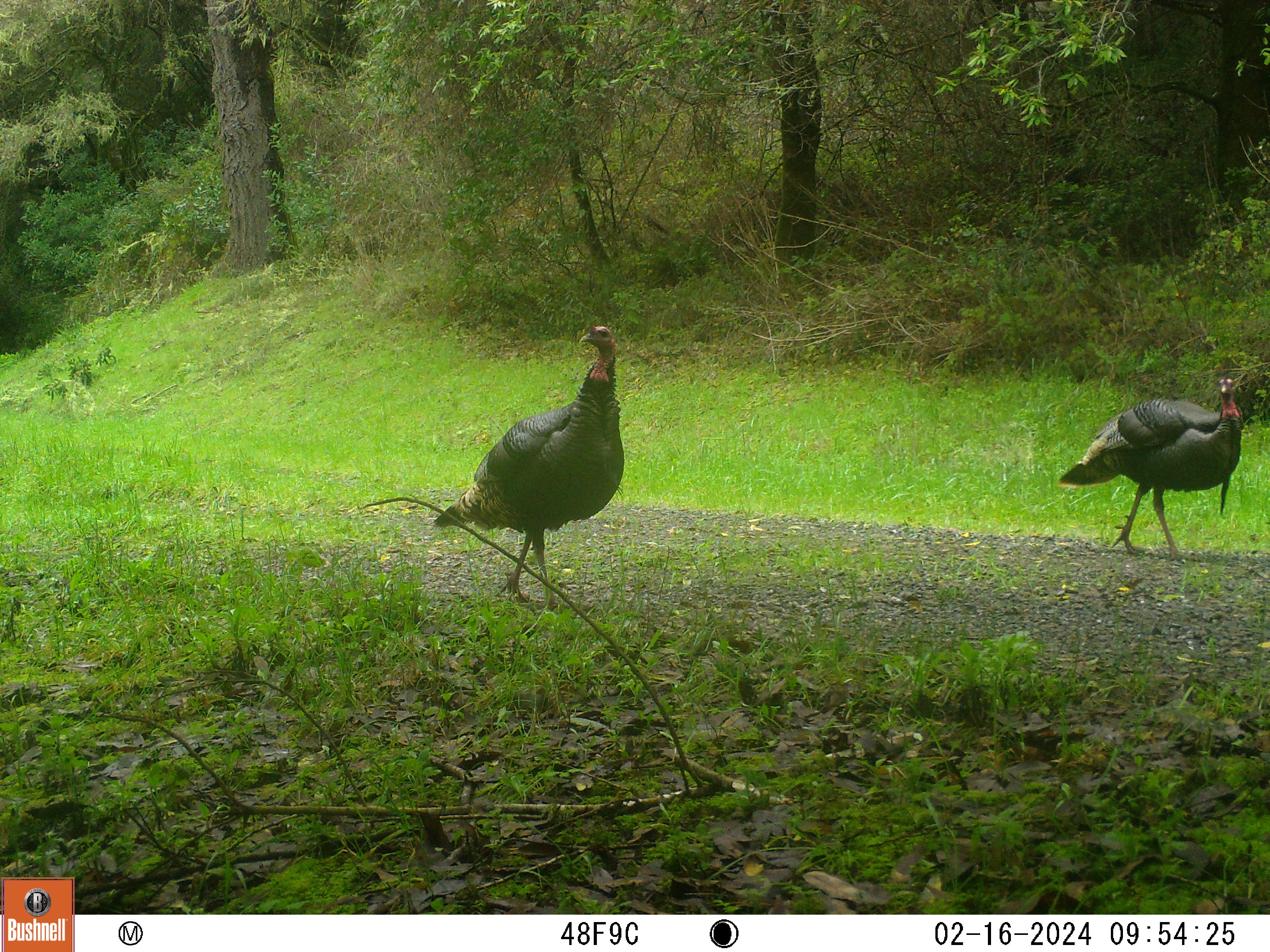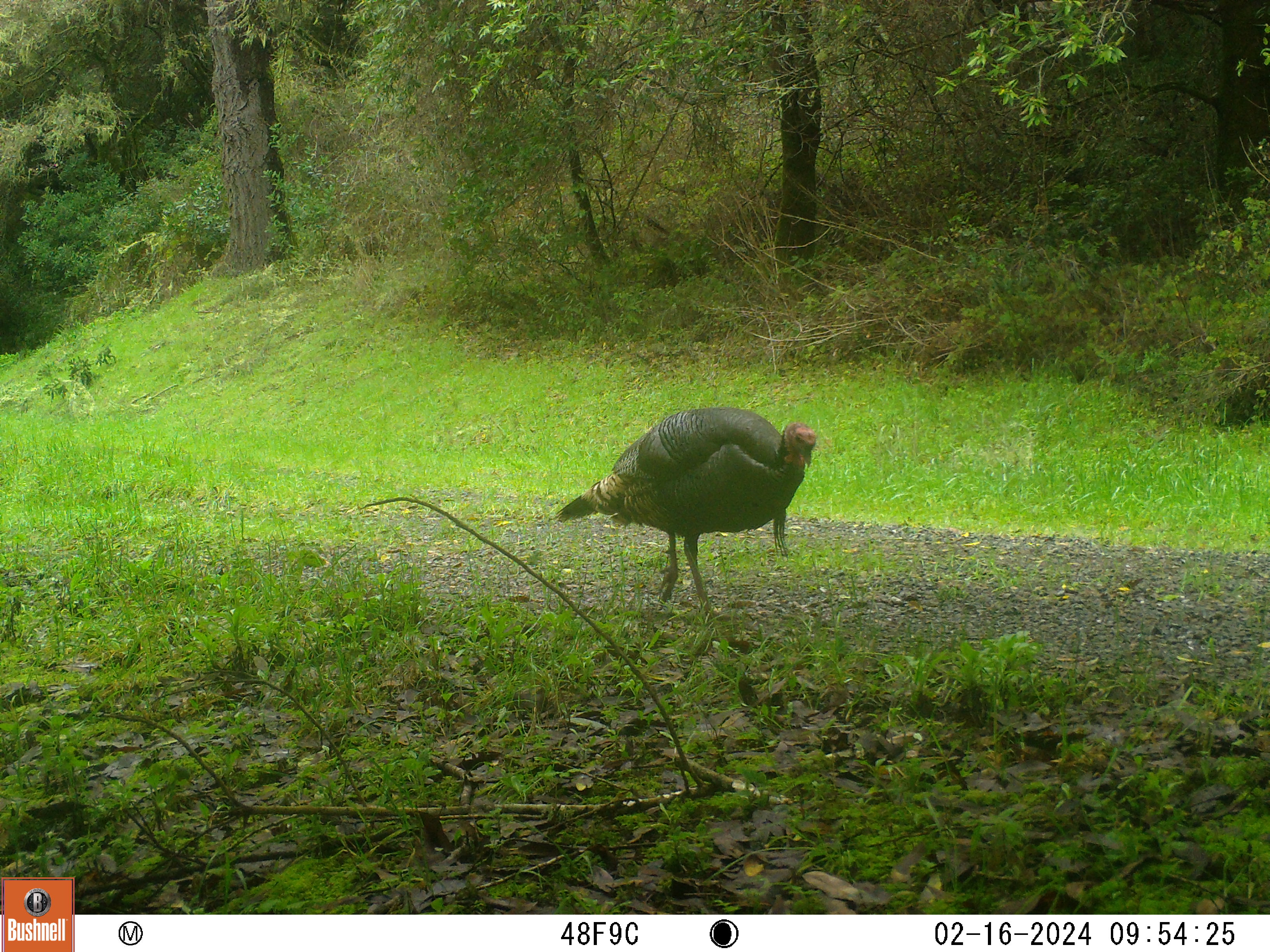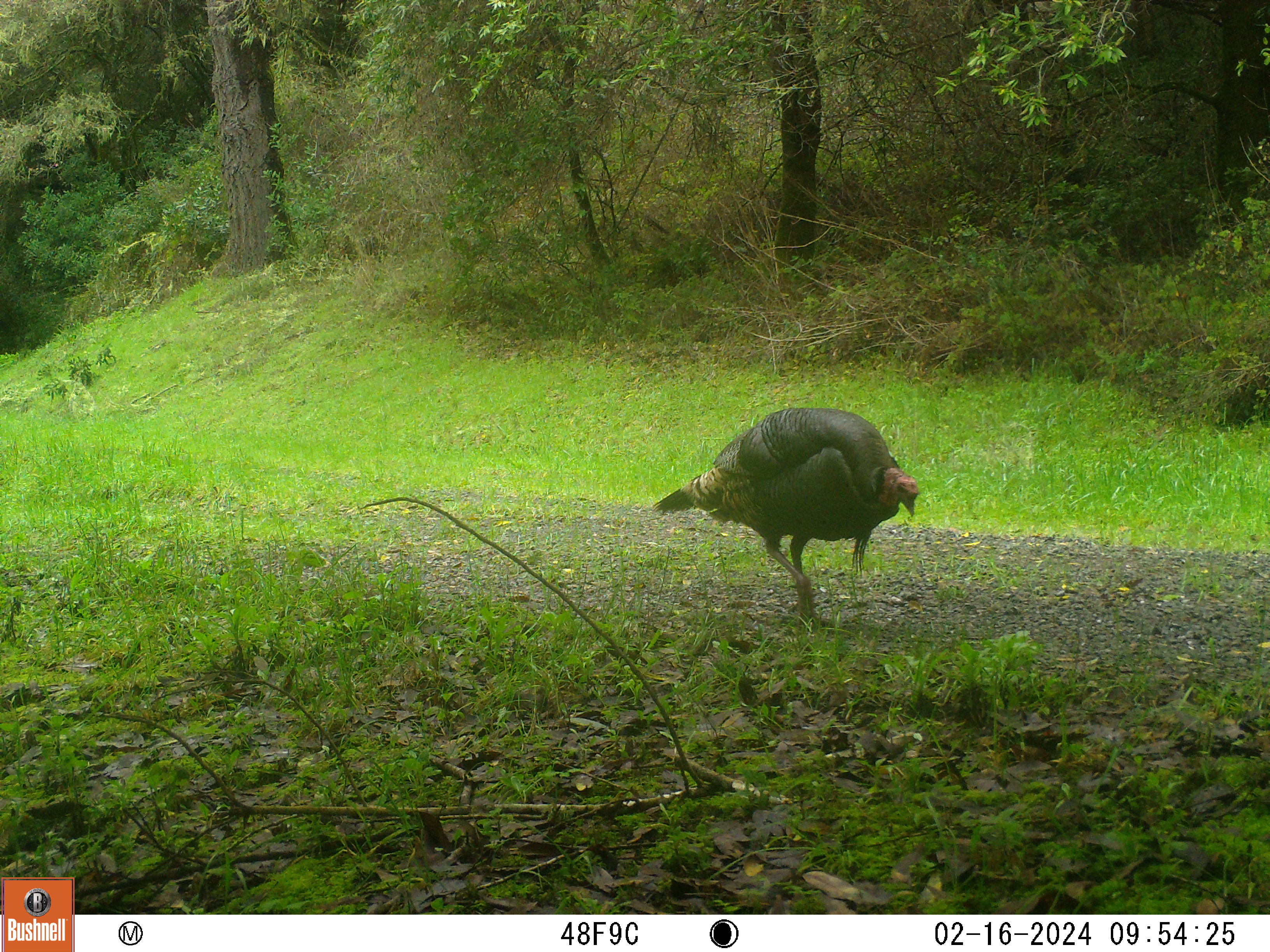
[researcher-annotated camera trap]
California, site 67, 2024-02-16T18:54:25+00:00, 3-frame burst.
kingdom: Animalia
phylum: Chordata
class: Aves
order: Galliformes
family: Phasianidae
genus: Meleagris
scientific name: Meleagris gallopavo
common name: turkey